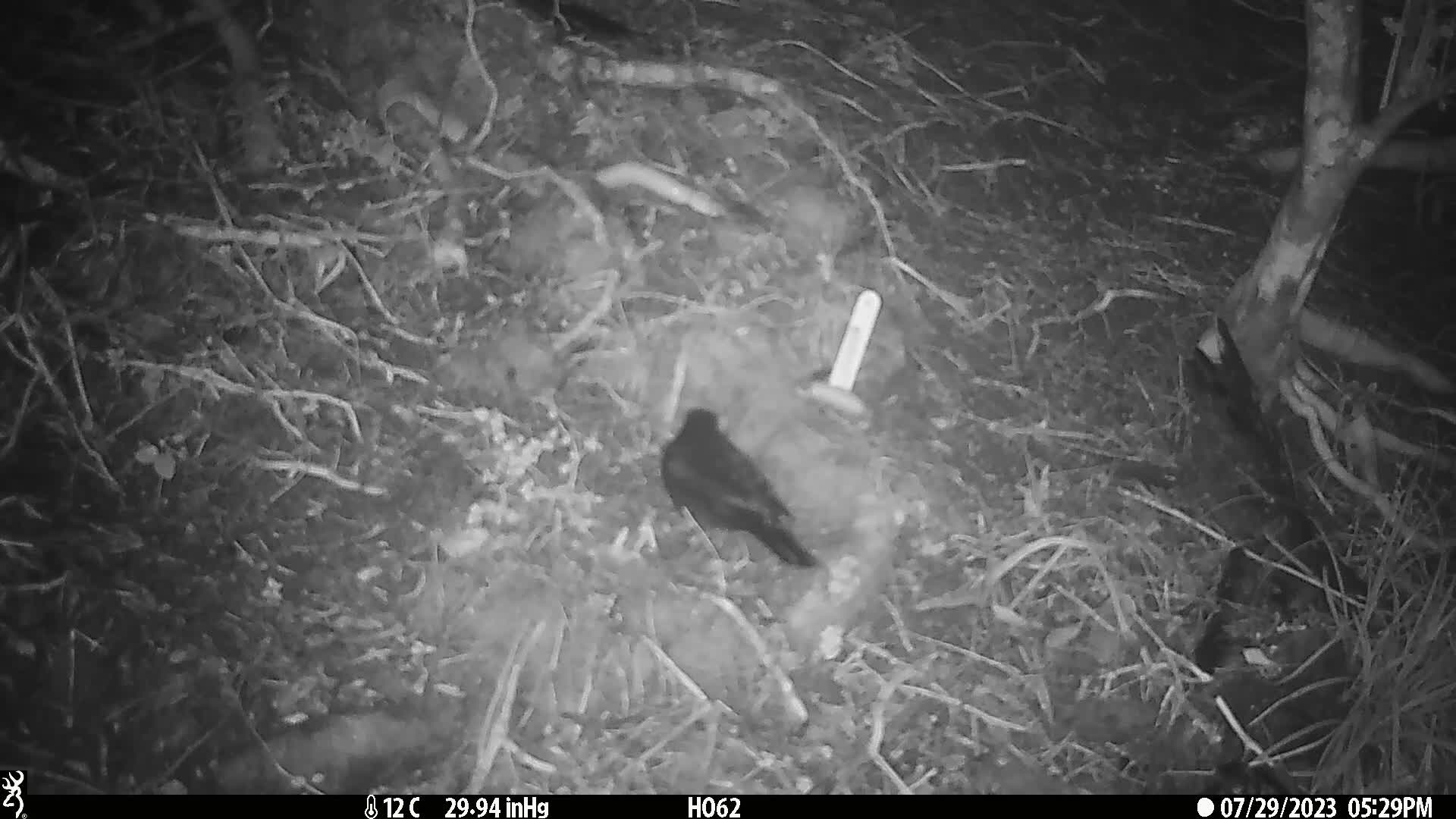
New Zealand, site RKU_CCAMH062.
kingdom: Animalia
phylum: Chordata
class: Aves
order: Passeriformes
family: Turdidae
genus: Turdus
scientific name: Turdus merula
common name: eurasian blackbird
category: blackbird